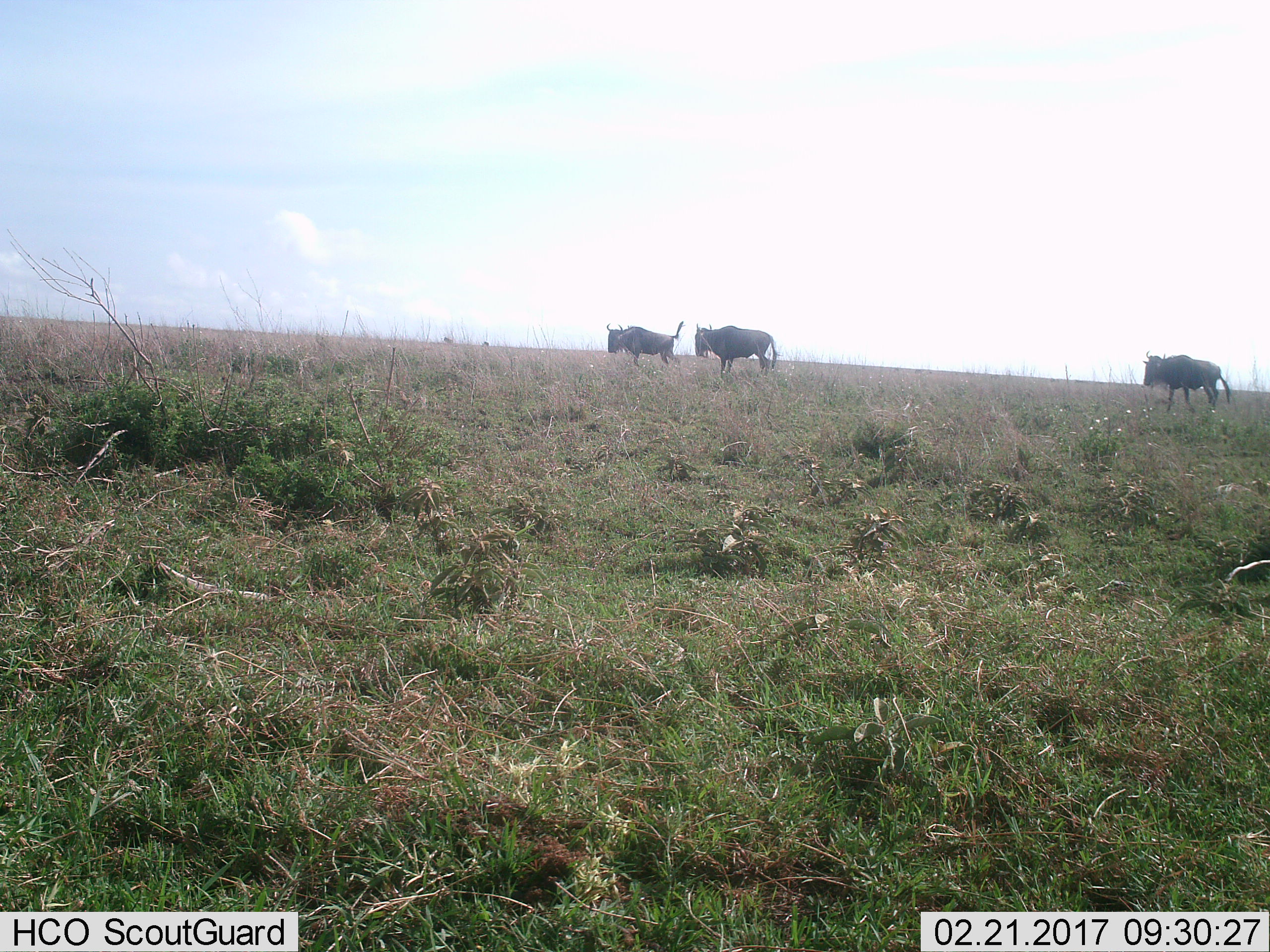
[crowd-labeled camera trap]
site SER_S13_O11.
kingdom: Animalia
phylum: Chordata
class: Mammalia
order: Artiodactyla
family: Bovidae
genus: Connochaetes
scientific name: Connochaetes taurinus taurinus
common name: blue wildebeest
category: wildebeestblue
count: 4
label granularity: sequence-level